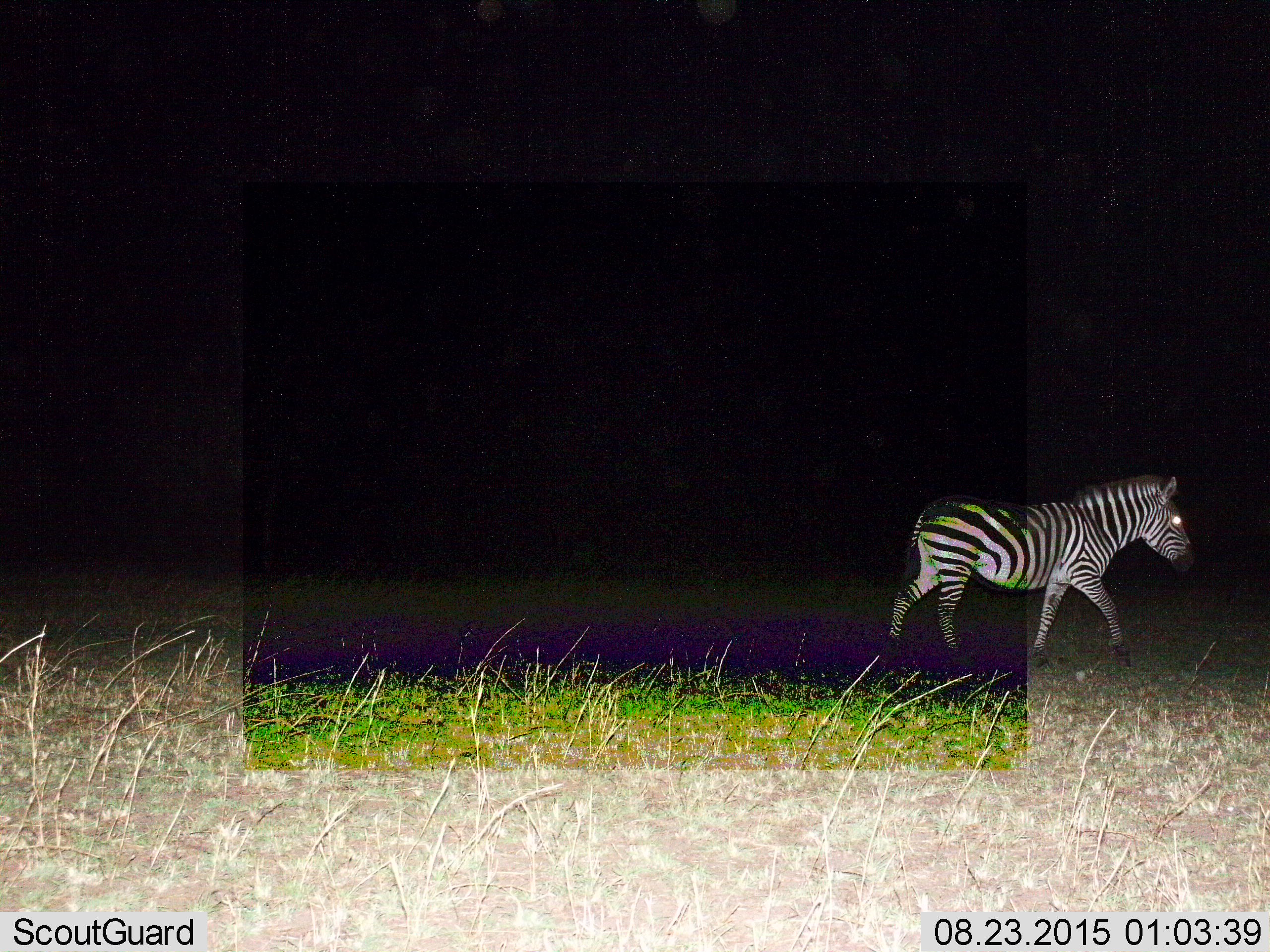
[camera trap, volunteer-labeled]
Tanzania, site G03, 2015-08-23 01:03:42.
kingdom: Animalia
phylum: Chordata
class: Mammalia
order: Perissodactyla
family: Equidae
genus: Equus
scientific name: Equus quagga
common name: plains zebra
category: zebra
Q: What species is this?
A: Zebra (plains zebra) (Equus quagga).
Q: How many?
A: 1.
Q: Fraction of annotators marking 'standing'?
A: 16%.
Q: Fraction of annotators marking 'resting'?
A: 0%.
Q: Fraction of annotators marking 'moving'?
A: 89%.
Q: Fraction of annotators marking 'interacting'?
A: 0%.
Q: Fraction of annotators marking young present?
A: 0%.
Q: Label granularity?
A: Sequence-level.